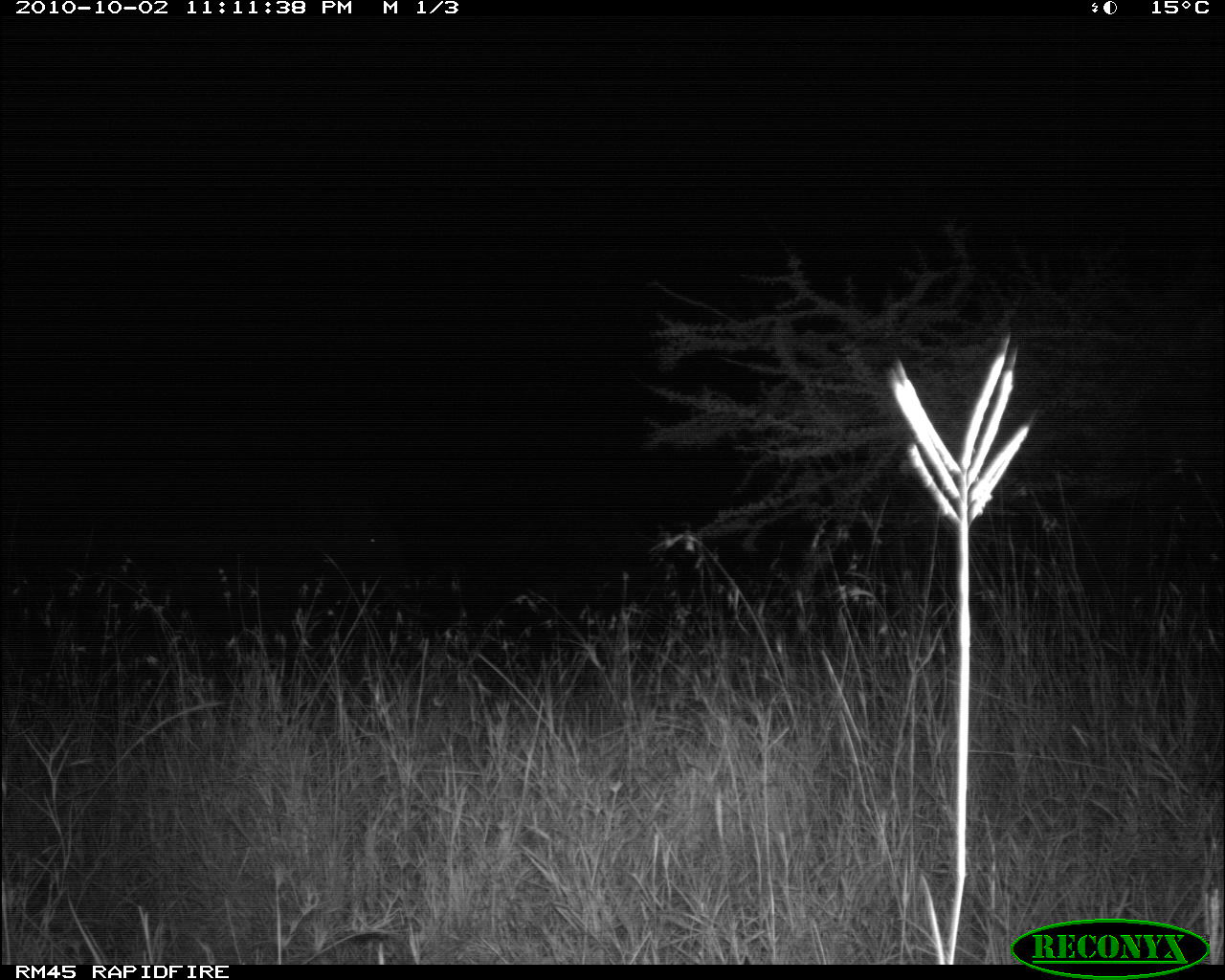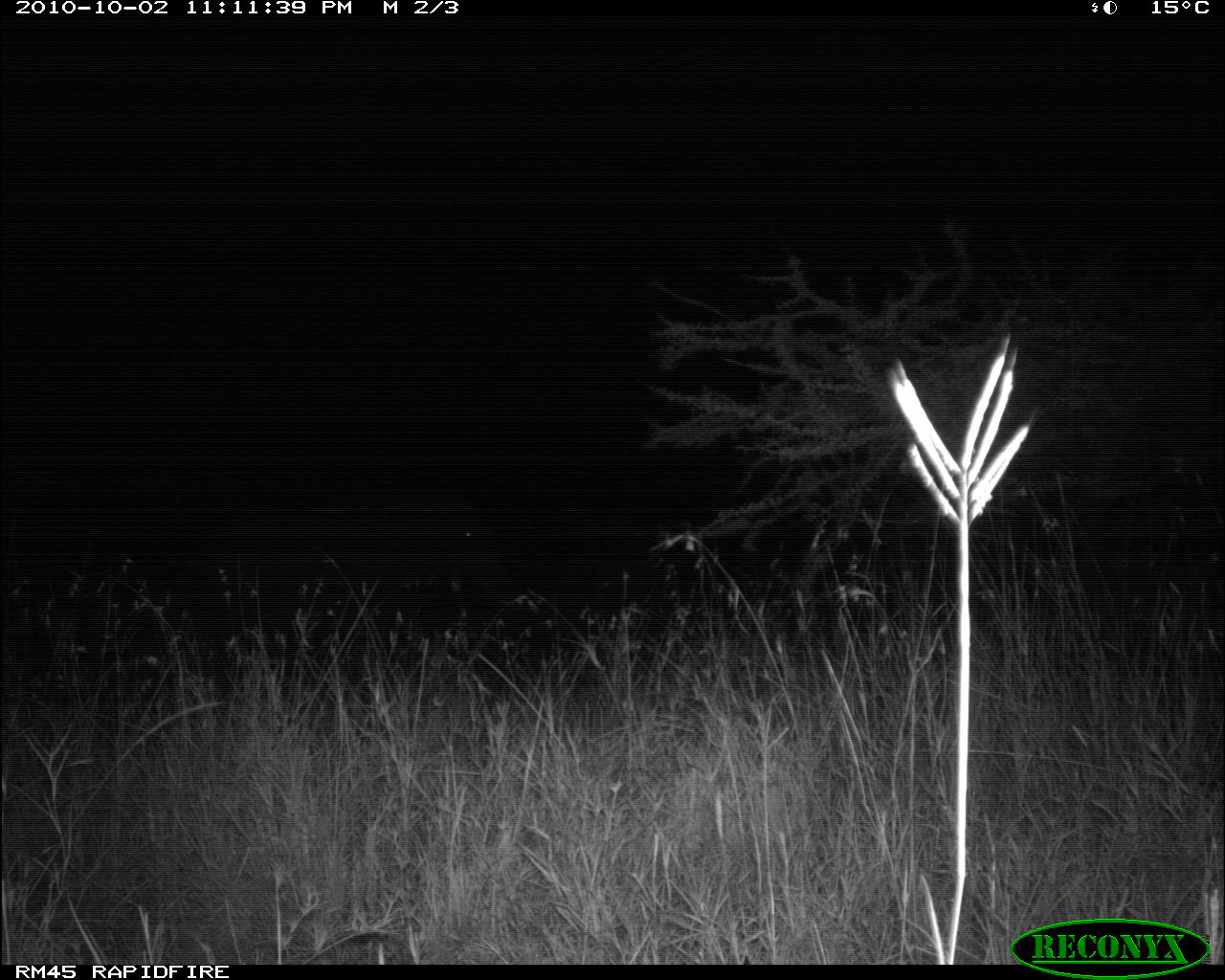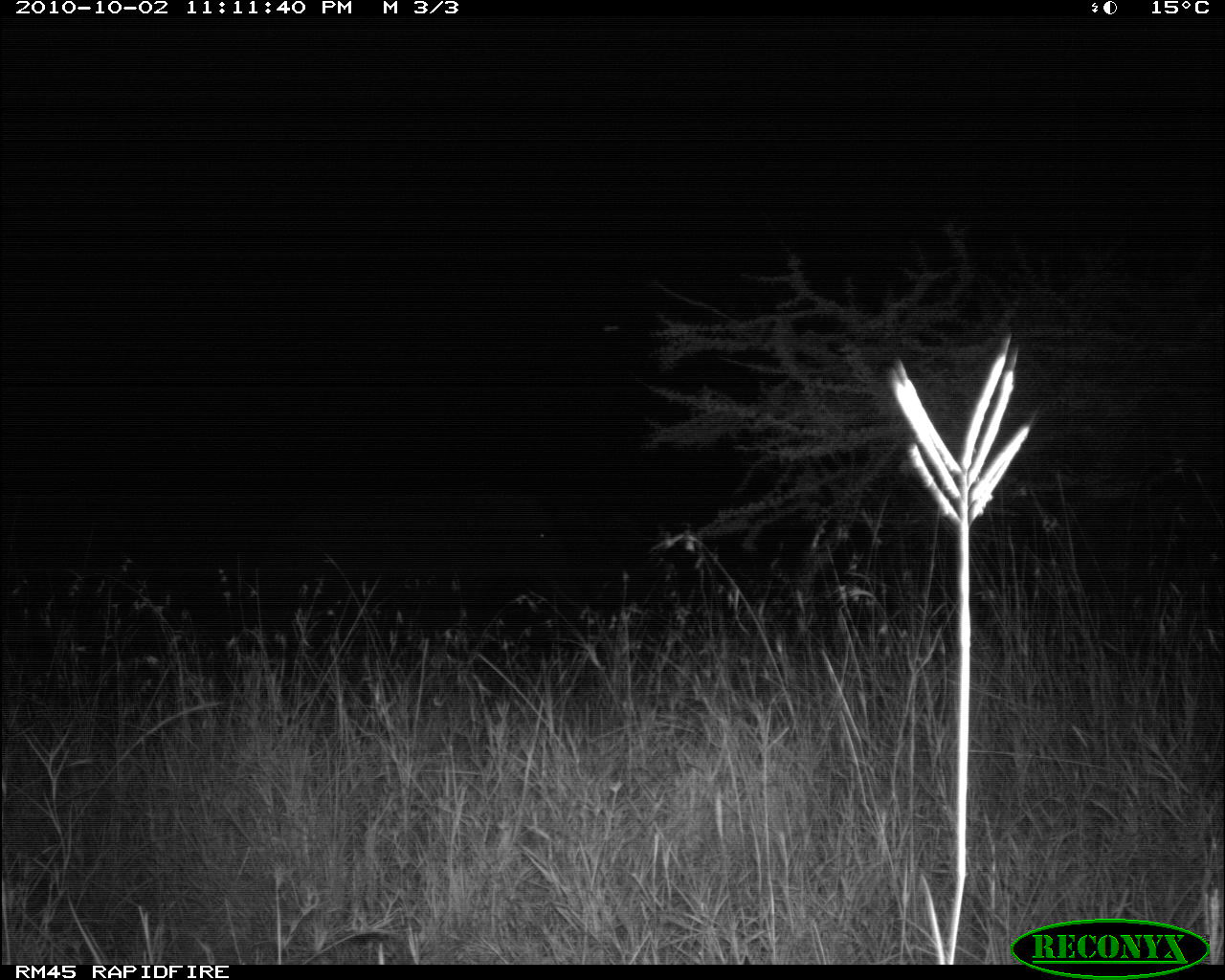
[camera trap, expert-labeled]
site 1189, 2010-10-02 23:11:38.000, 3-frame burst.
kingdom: Animalia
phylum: Chordata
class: Mammalia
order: Proboscidea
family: Elephantidae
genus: Loxodonta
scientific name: Loxodonta africana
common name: african bush elephant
Loxodonta africana (african bush elephant), count 1.